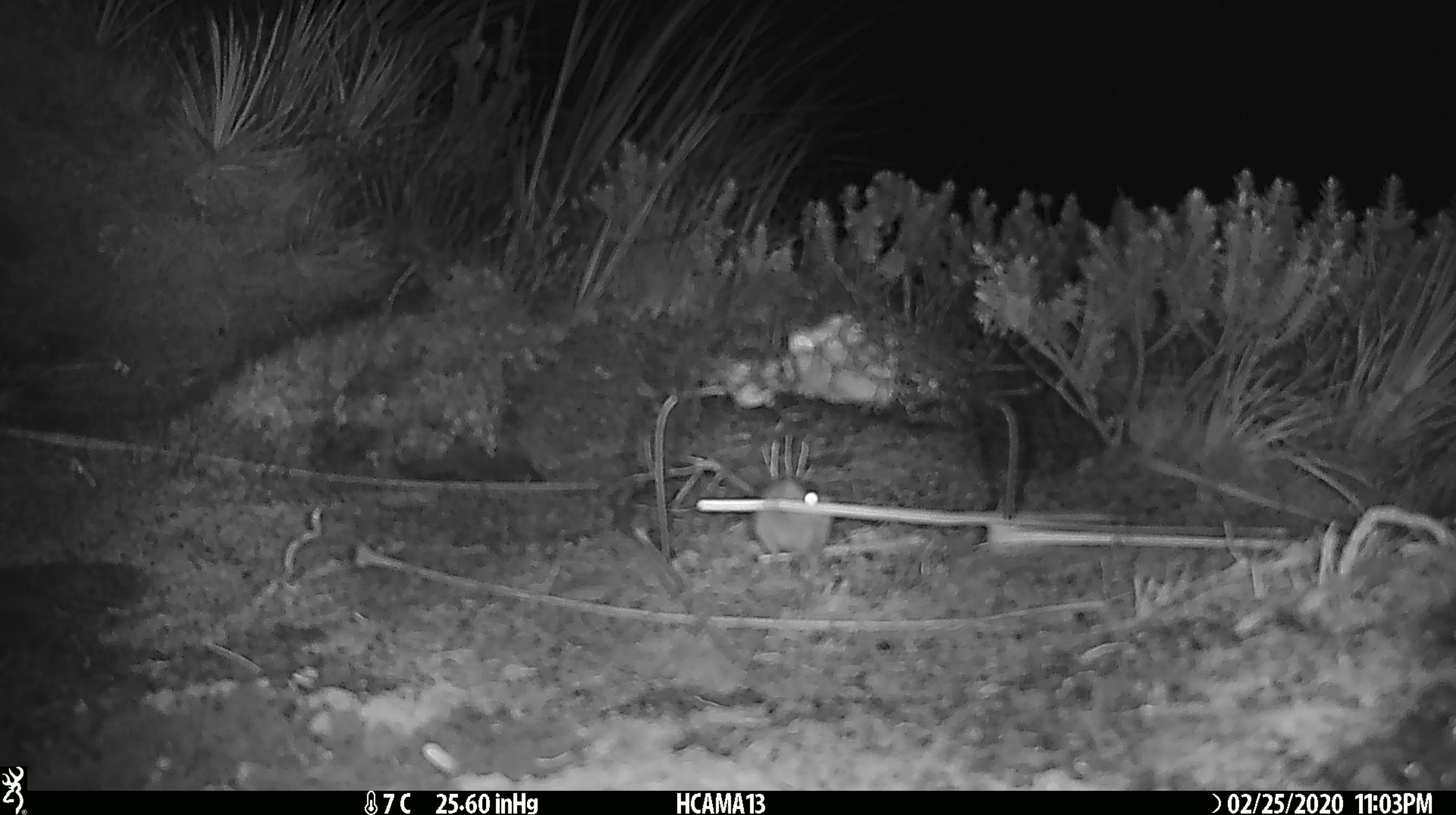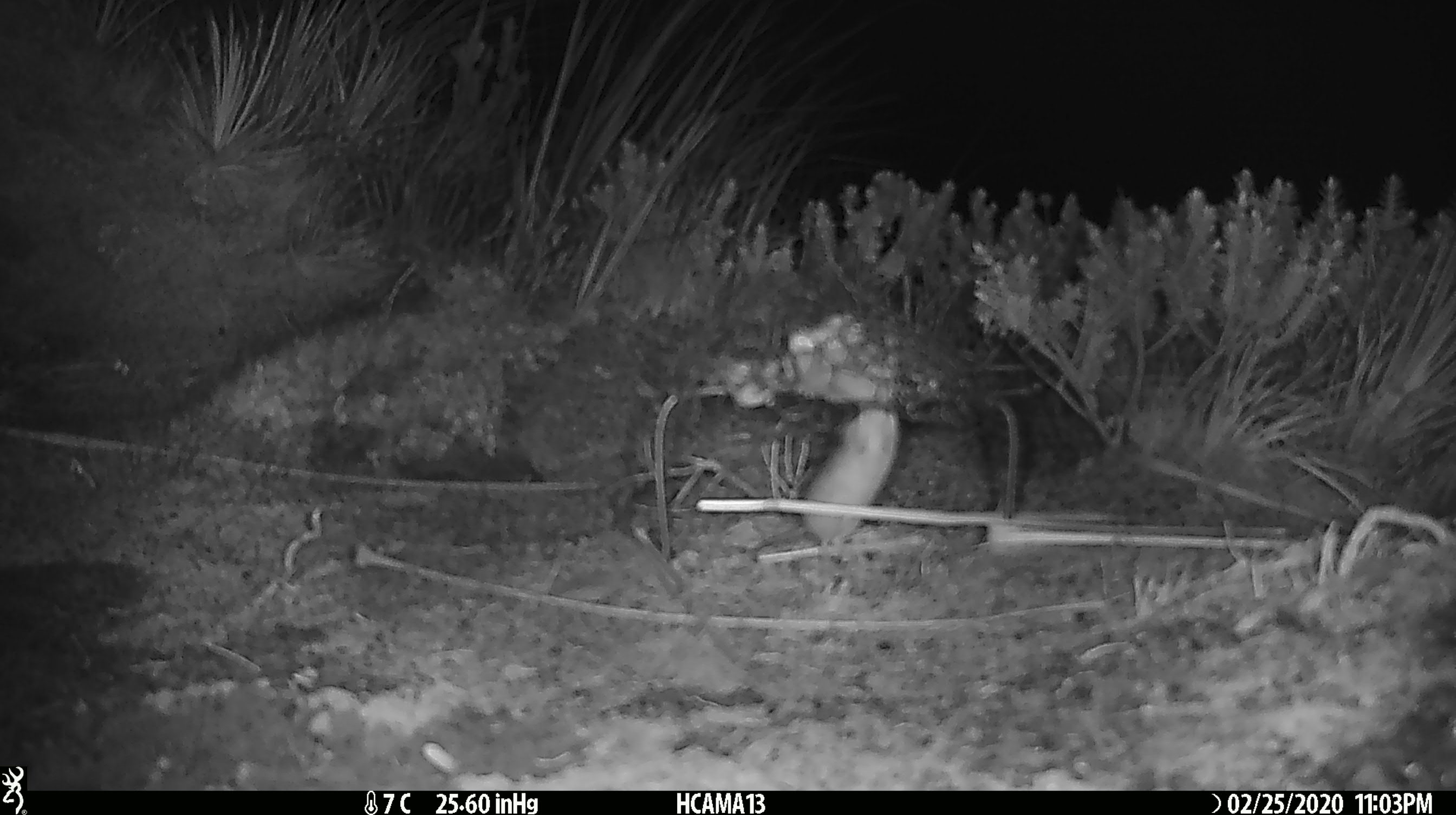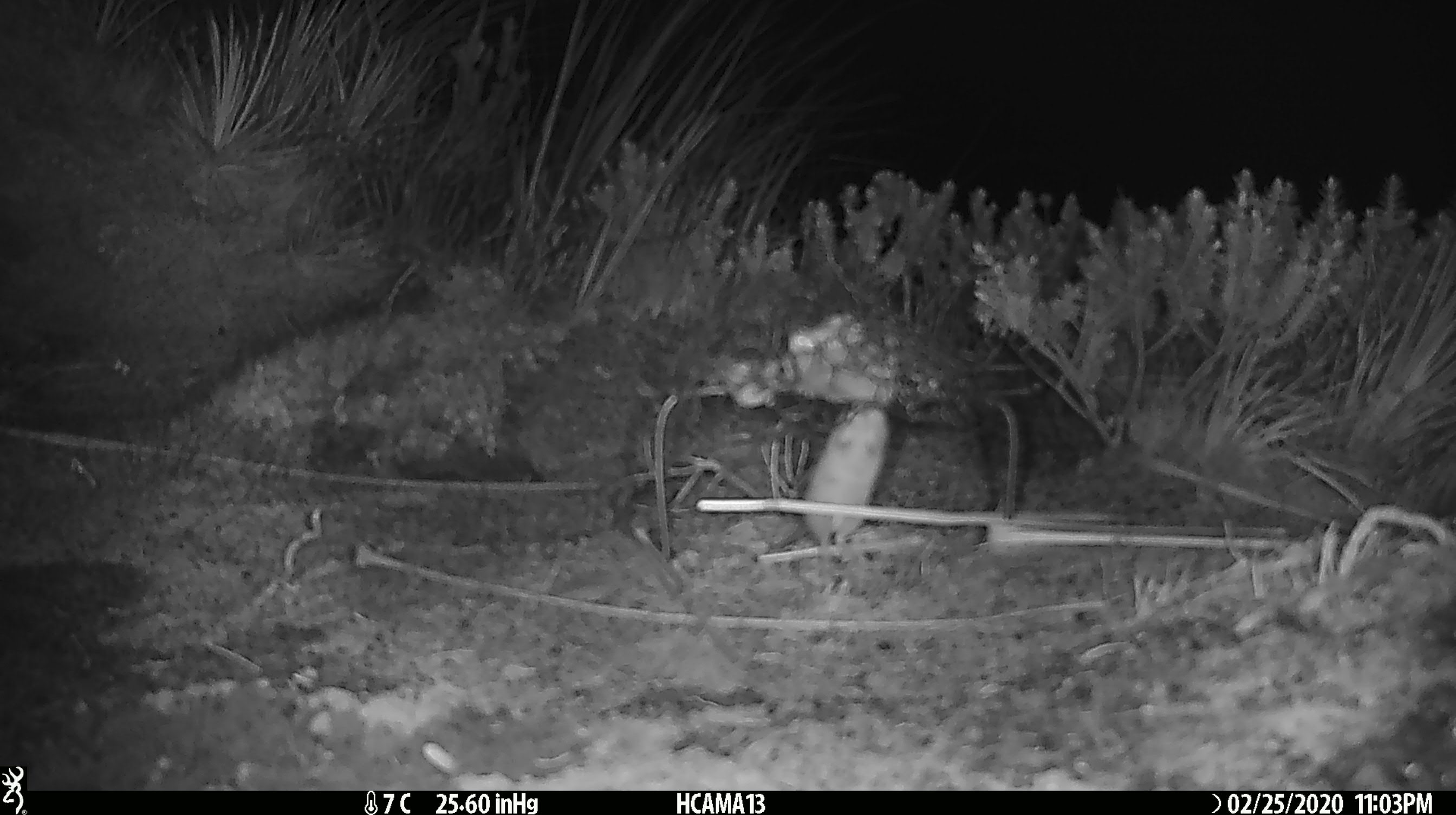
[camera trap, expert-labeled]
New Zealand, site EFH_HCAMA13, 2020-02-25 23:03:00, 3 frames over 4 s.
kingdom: Animalia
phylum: Chordata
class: Mammalia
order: Rodentia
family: Muridae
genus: Mus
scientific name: Mus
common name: mouse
Mouse (Mus).